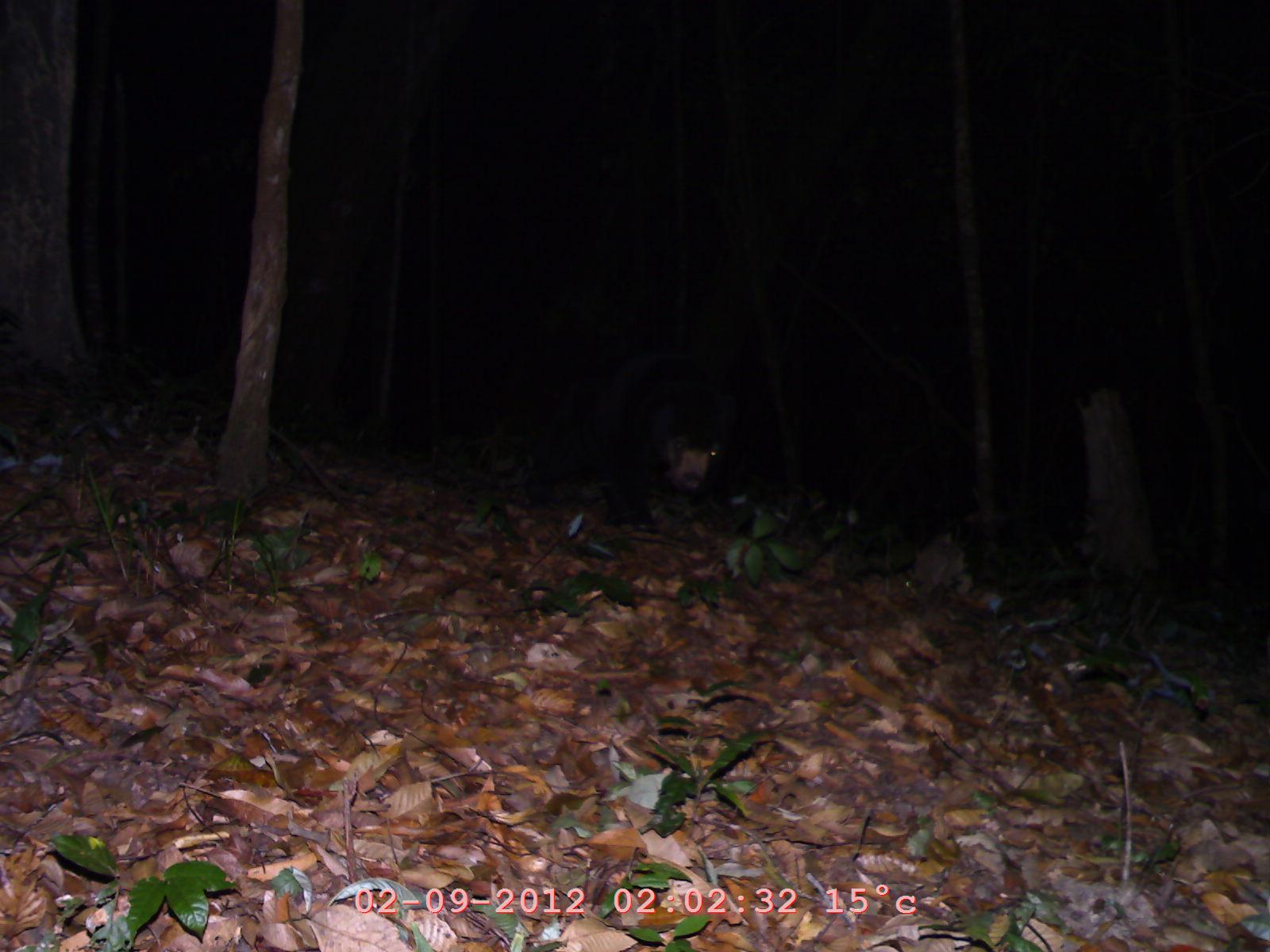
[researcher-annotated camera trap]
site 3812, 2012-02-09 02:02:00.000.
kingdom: Animalia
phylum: Chordata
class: Mammalia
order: Carnivora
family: Ursidae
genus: Helarctos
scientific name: Helarctos malayanus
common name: sun bear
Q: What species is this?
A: Helarctos malayanus (sun bear).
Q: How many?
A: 1.